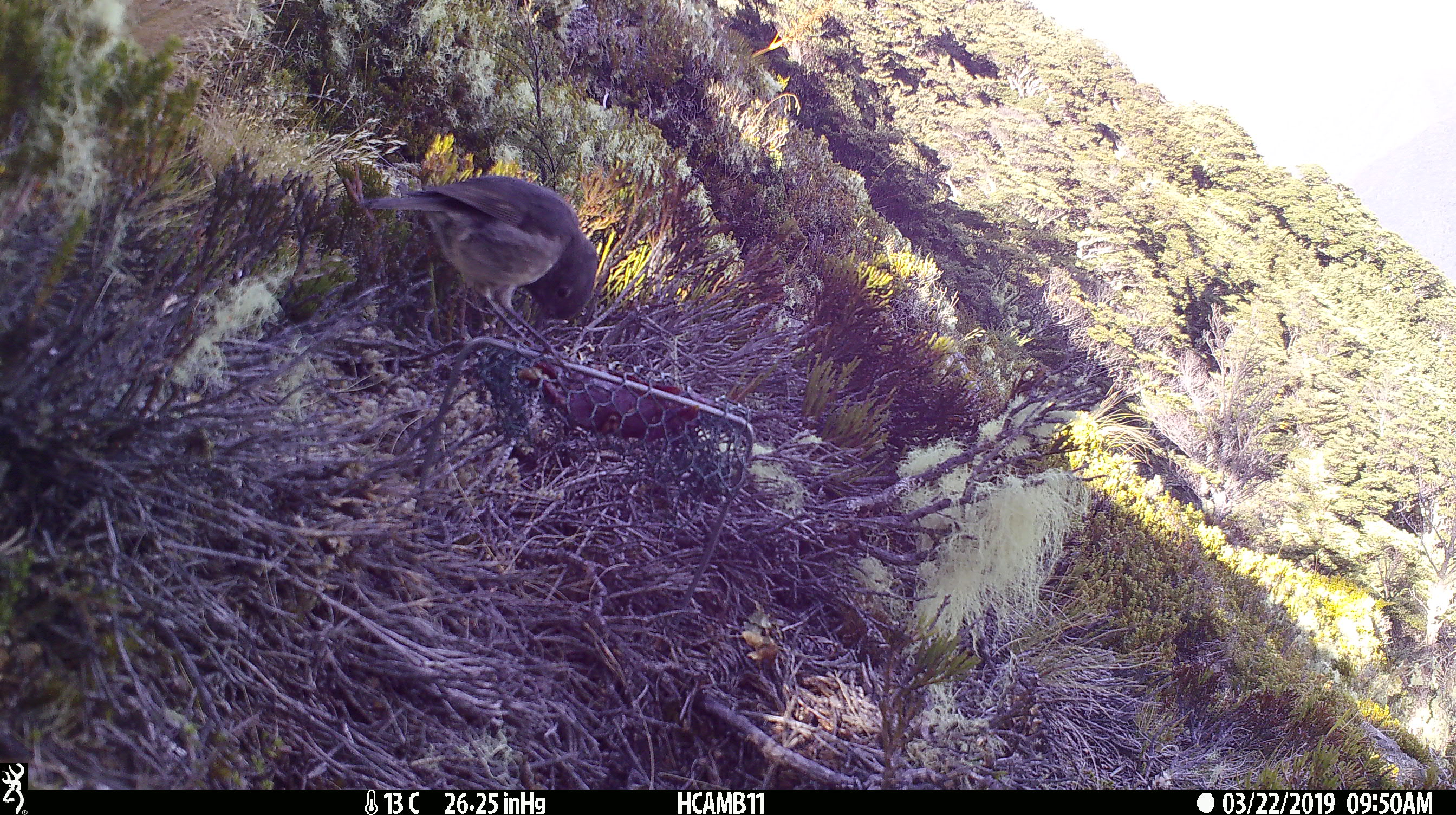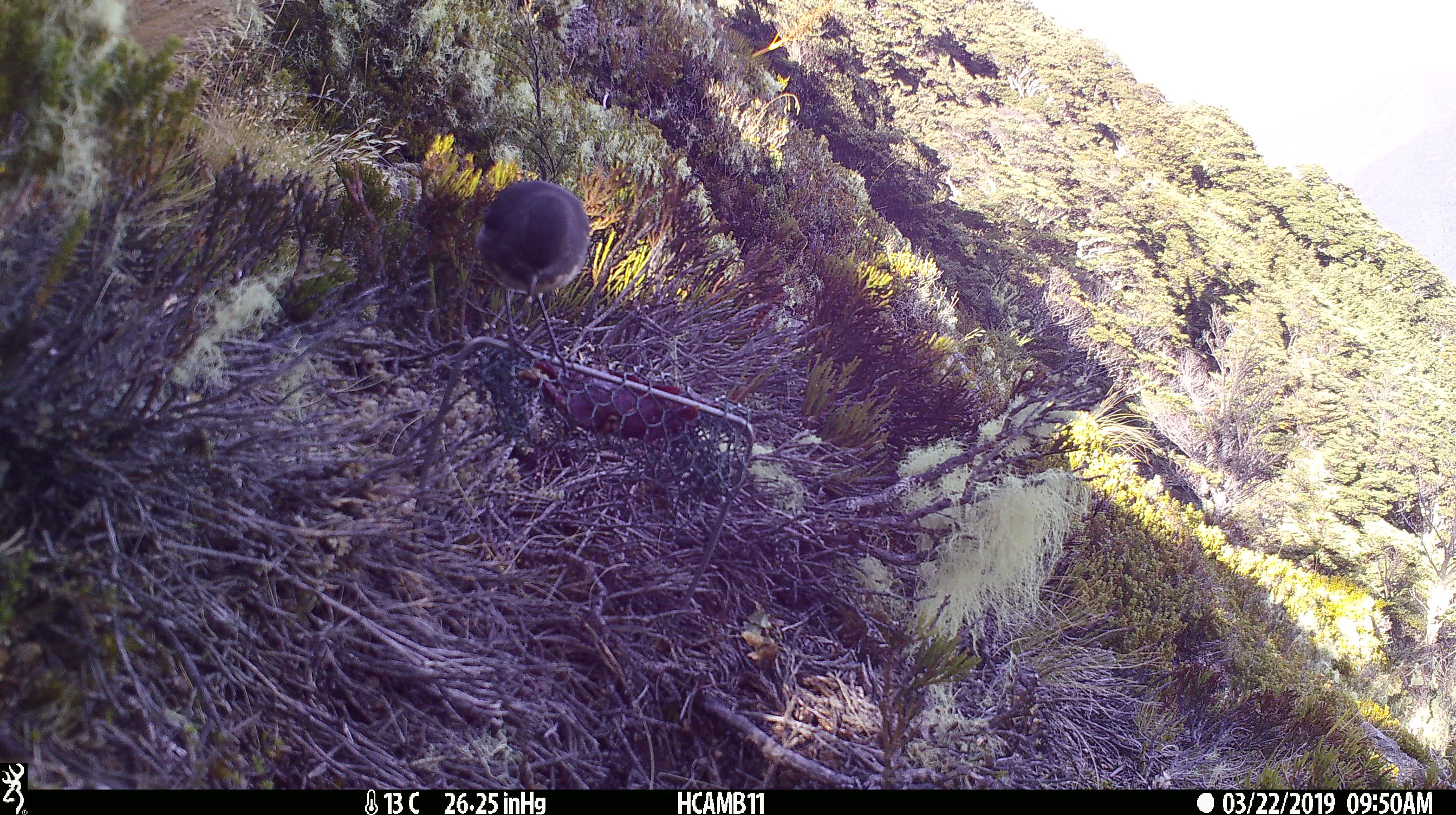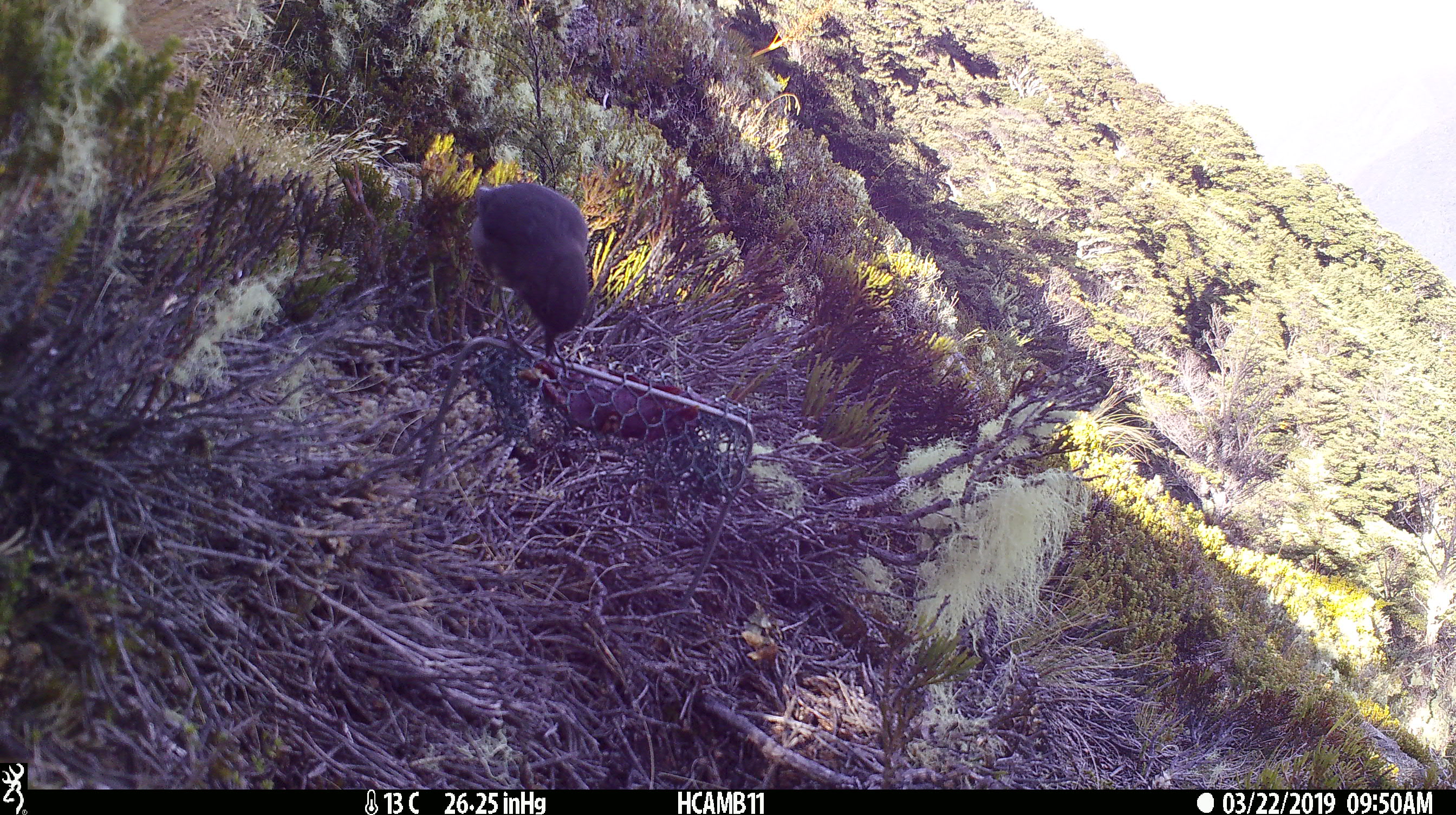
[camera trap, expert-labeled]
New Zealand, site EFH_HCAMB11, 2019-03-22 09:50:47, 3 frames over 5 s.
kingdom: Animalia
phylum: Chordata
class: Aves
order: Passeriformes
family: Petroicidae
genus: Petroica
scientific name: Petroica australis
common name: new zealand robin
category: robin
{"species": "robin (new zealand robin) (Petroica australis)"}